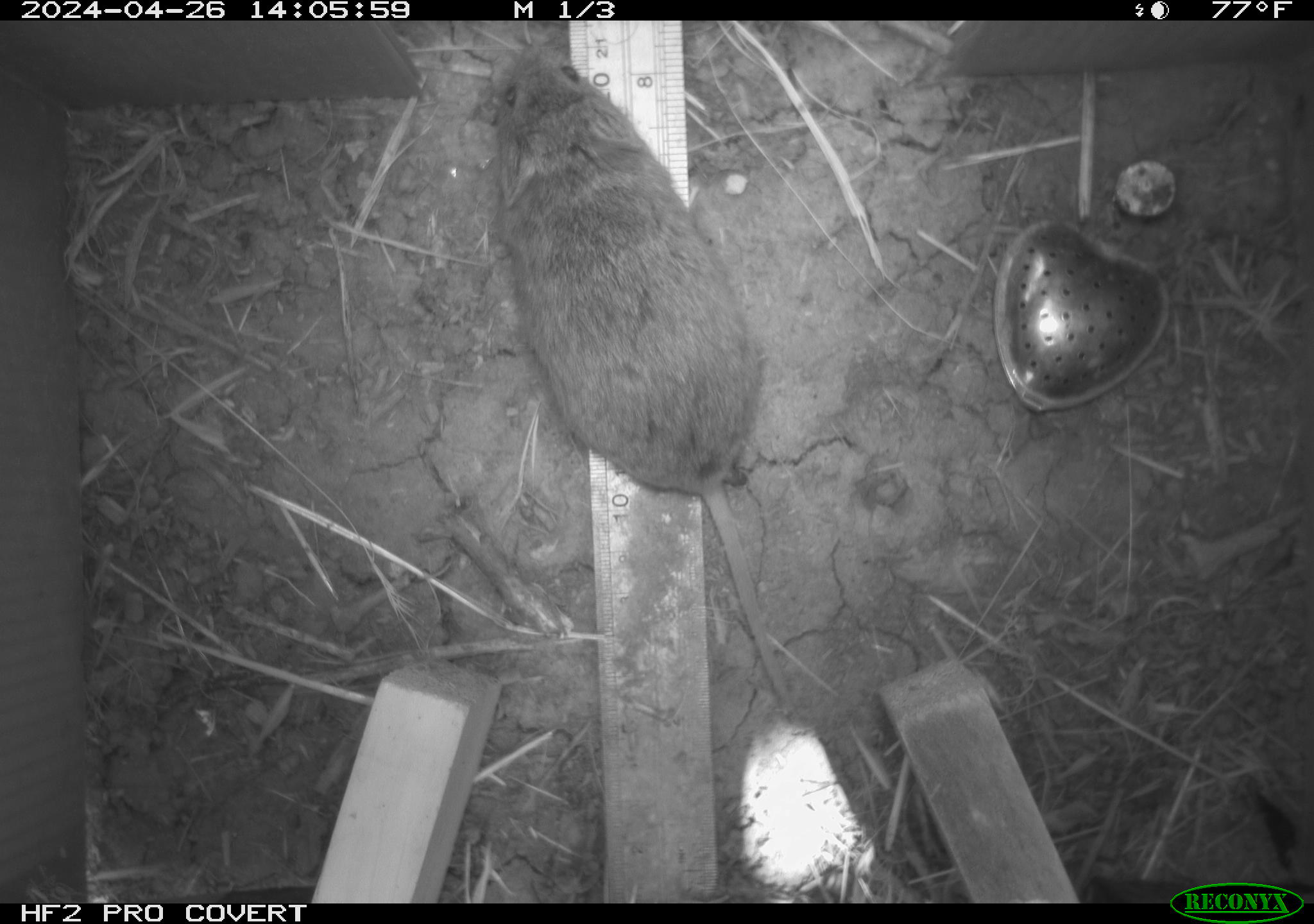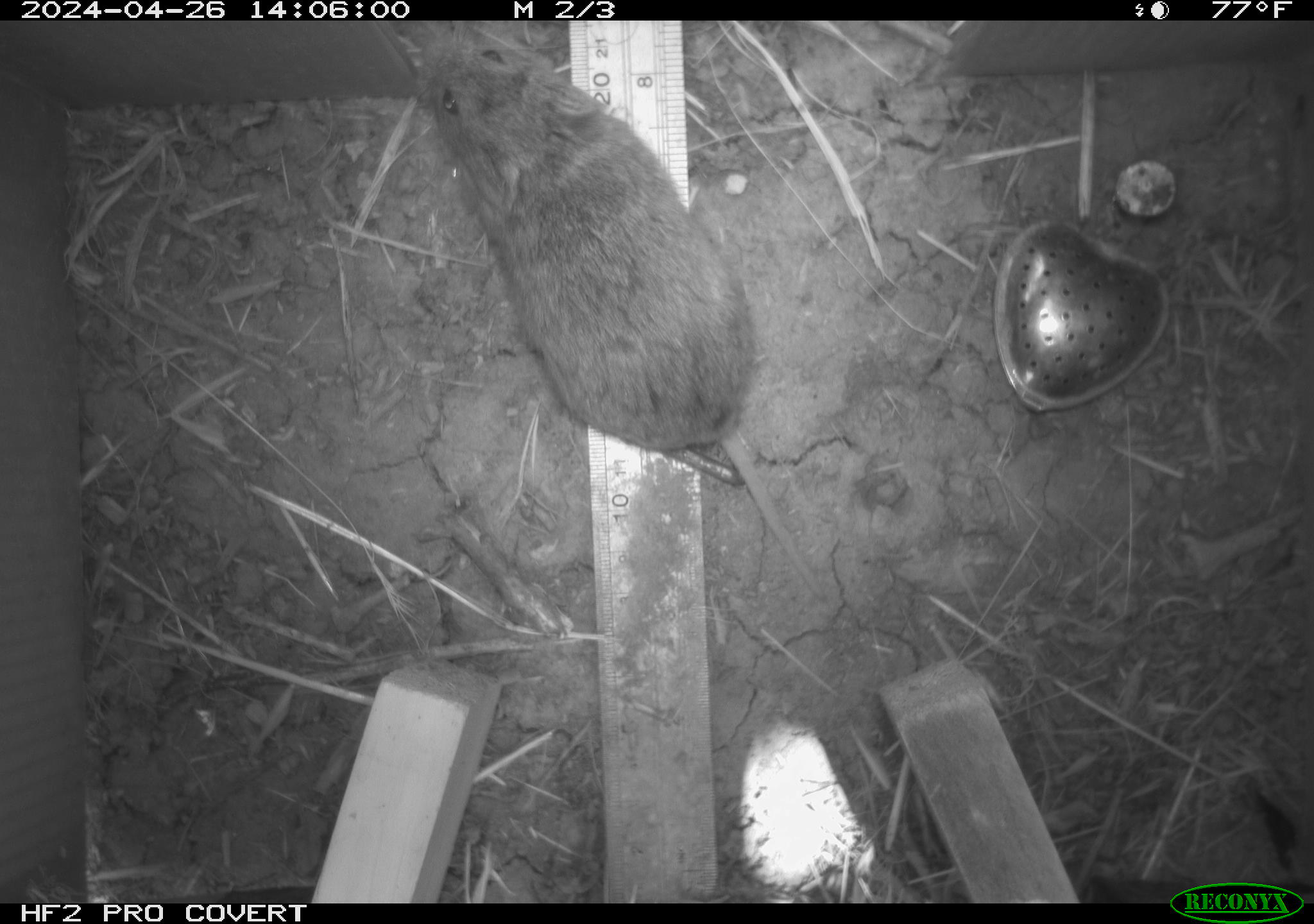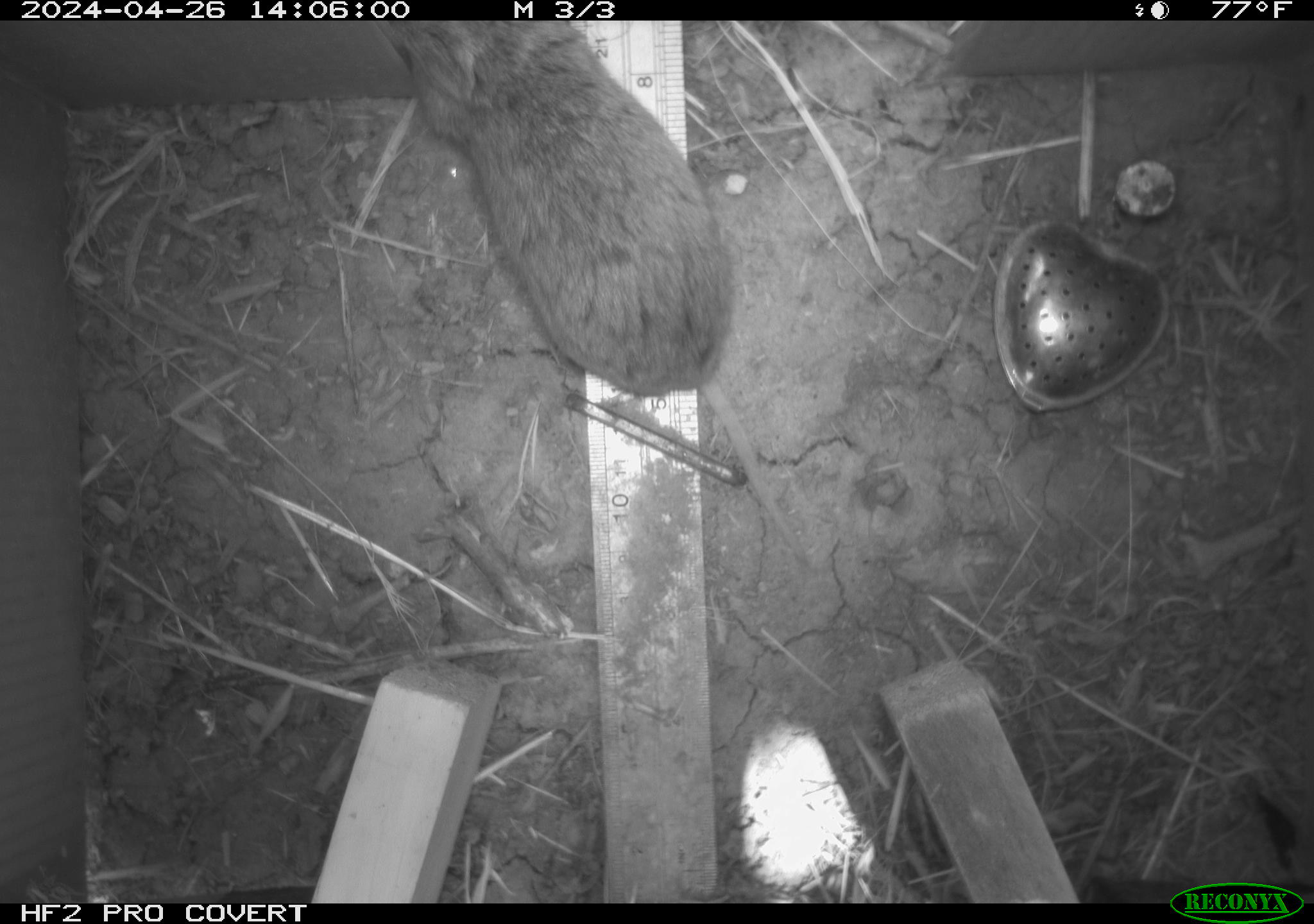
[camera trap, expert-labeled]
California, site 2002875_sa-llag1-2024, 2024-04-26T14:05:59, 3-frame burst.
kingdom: Animalia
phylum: Chordata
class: Mammalia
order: Rodentia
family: Cricetidae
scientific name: Arvicolinae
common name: voles, lemmings, and muskrats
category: arvicolinae subfamily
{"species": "arvicolinae subfamily (voles, lemmings, and muskrats) (Arvicolinae)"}